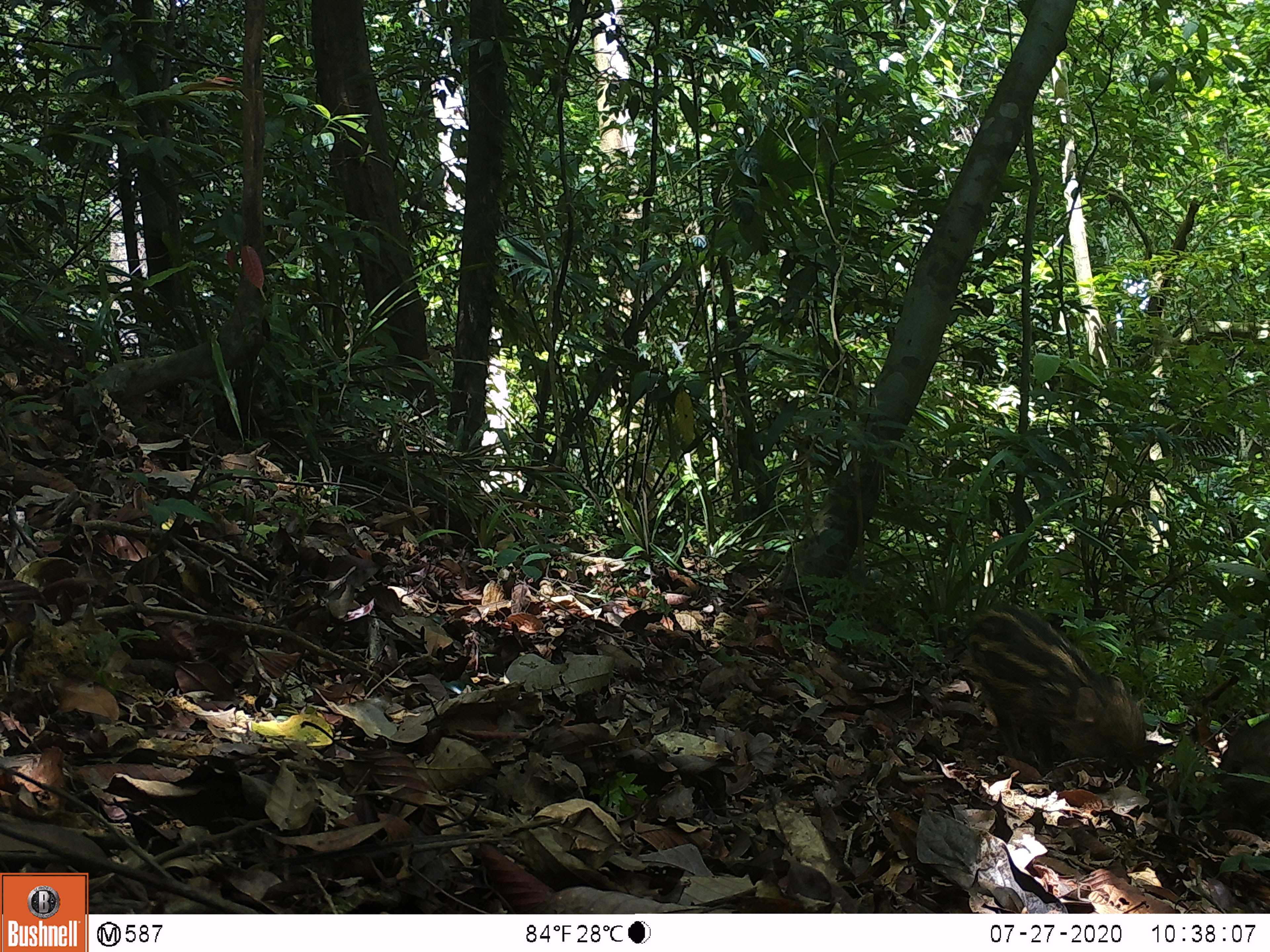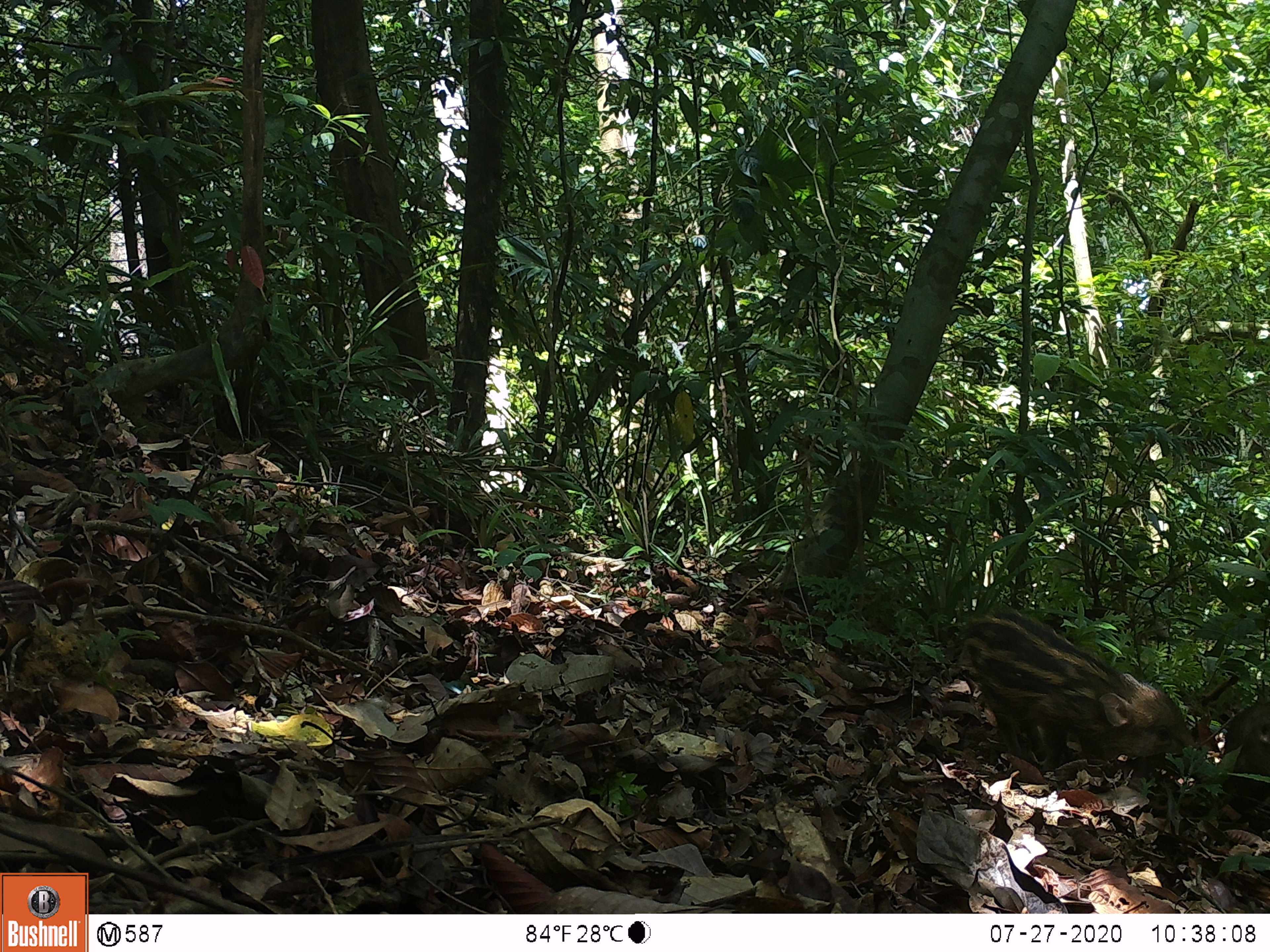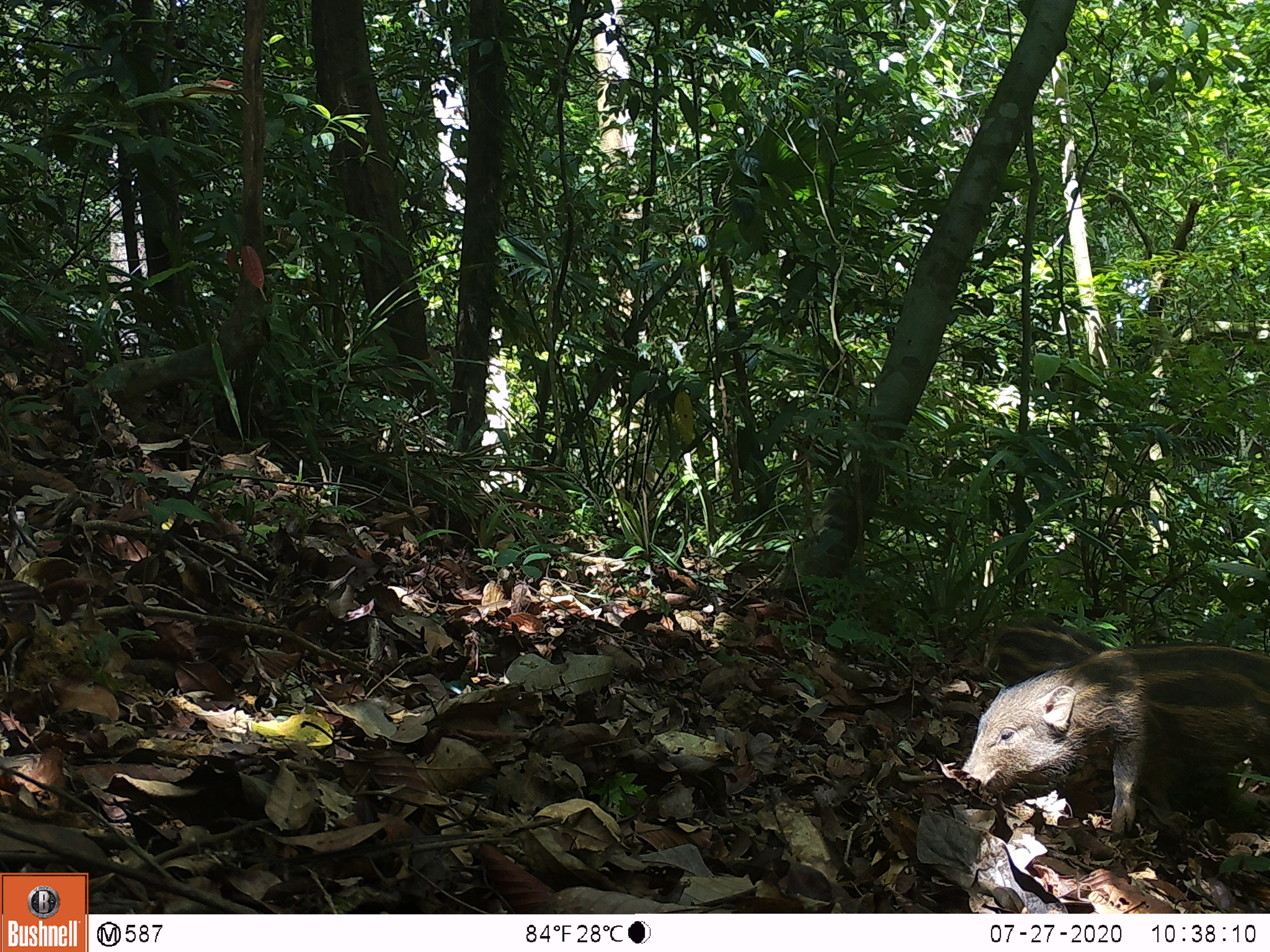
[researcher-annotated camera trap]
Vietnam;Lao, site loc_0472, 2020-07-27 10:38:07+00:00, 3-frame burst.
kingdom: Animalia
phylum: Chordata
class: Mammalia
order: Artiodactyla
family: Suidae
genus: Sus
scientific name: Sus scrofa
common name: eurasian wild pig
Eurasian wild pig (Sus scrofa). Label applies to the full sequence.